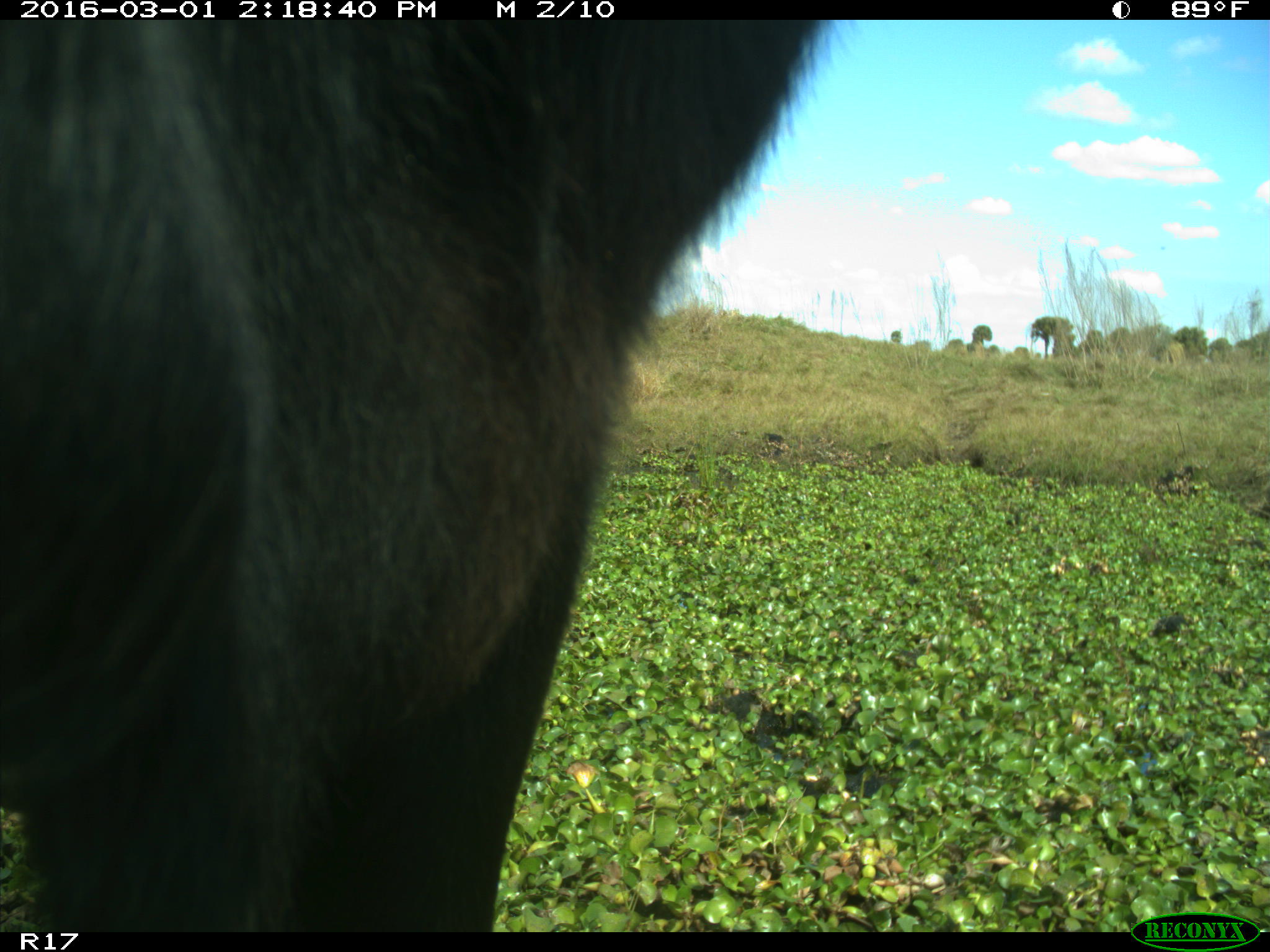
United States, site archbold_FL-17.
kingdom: Animalia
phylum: Chordata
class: Mammalia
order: Artiodactyla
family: Bovidae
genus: Bos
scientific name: Bos taurus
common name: domestic cow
Bos taurus (domestic cow).